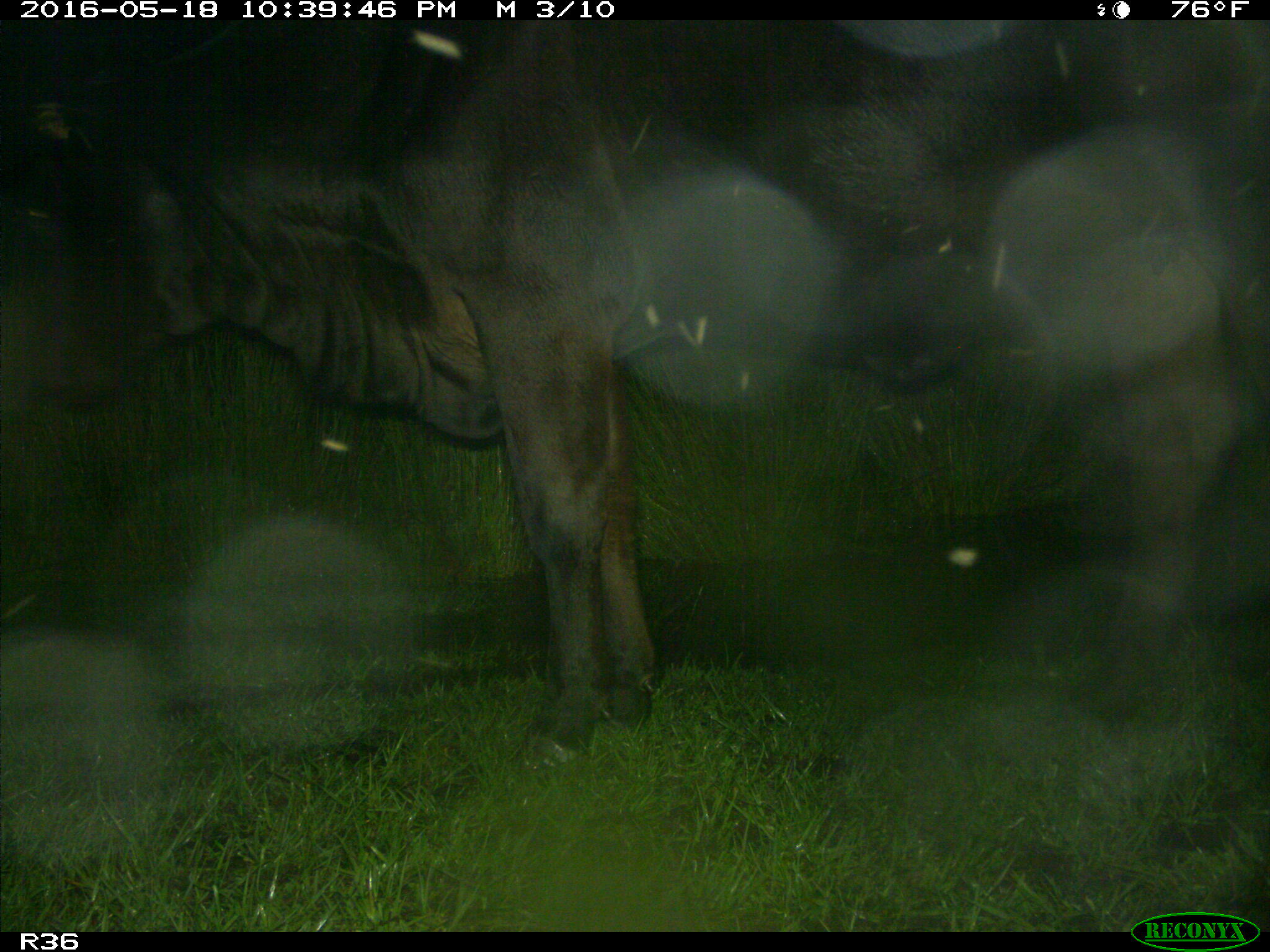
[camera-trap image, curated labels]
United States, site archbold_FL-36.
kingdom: Animalia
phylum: Chordata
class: Mammalia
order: Artiodactyla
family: Bovidae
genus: Bos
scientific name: Bos taurus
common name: domestic cow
Bos taurus (domestic cow).